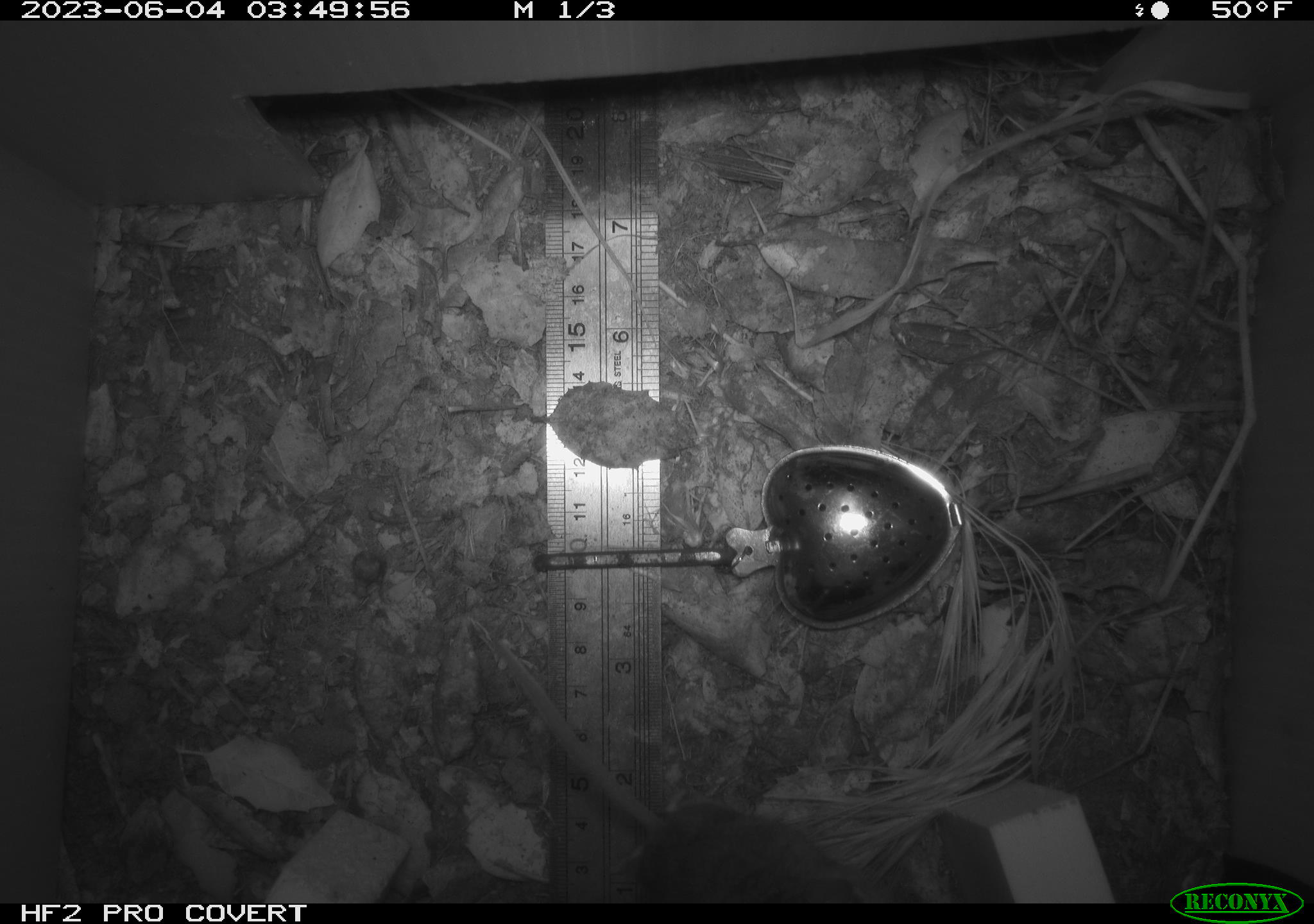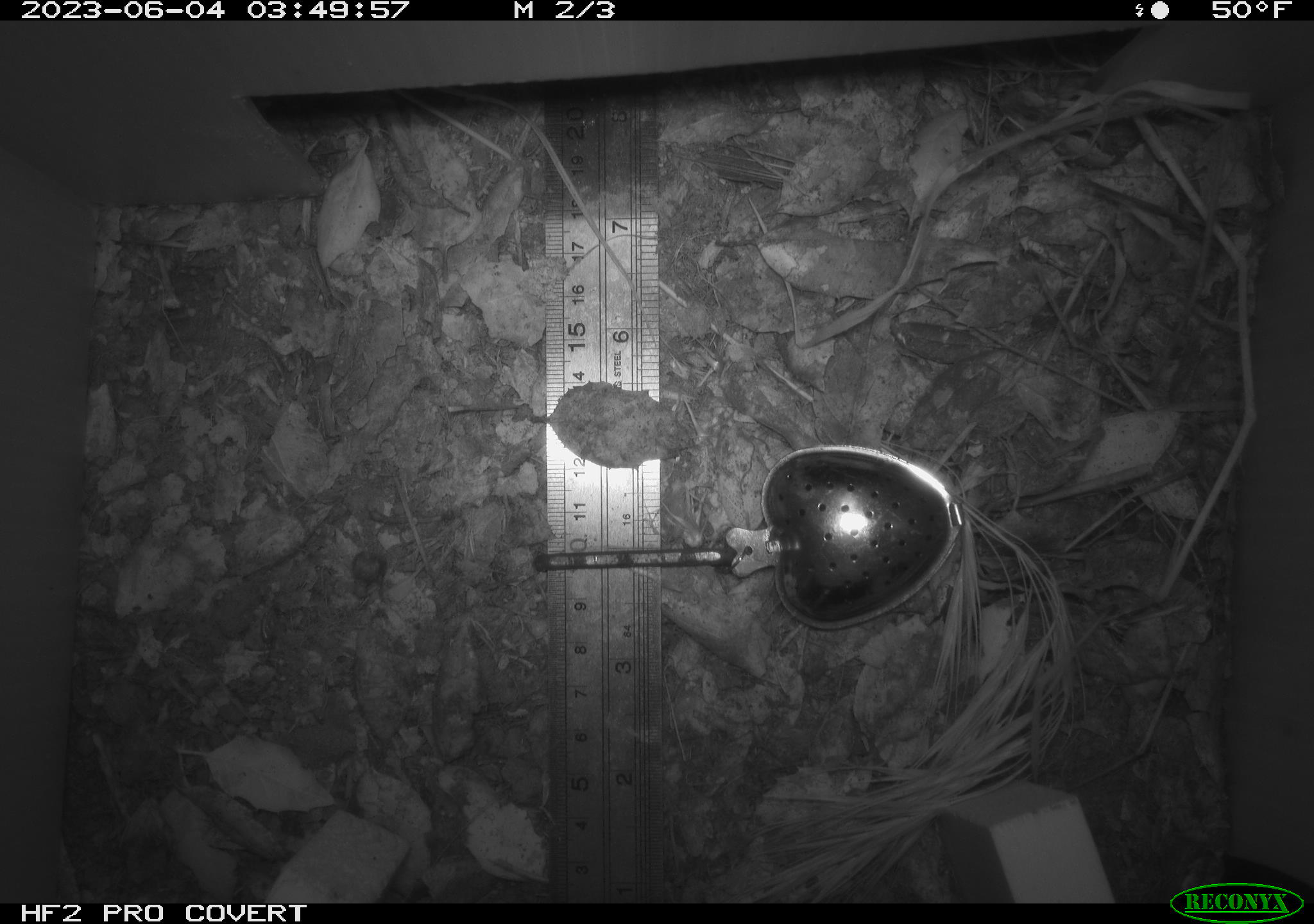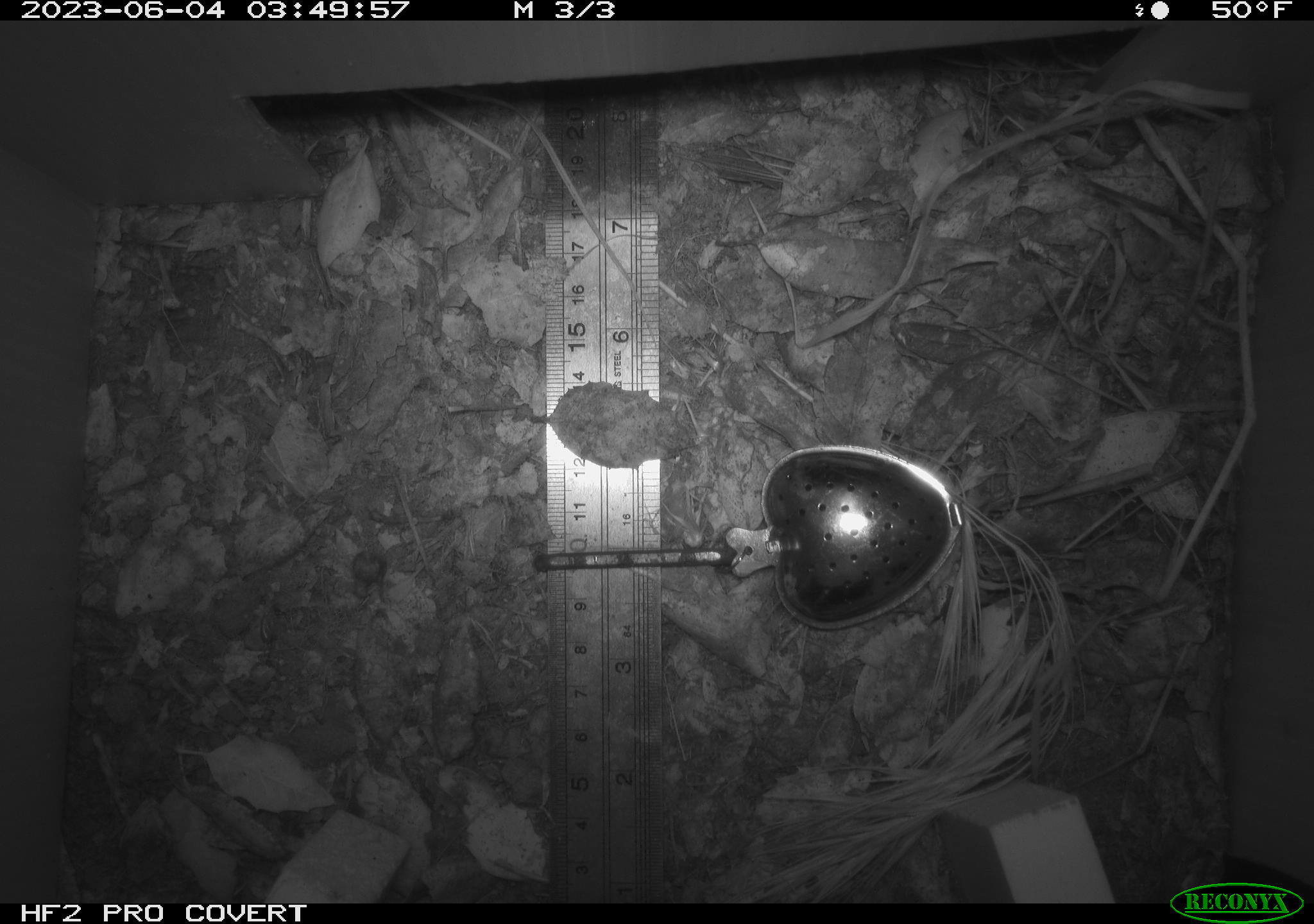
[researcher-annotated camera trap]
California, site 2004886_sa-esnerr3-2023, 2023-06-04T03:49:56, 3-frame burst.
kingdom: Animalia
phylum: Chordata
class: Mammalia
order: Rodentia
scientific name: Rodentia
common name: mouse species